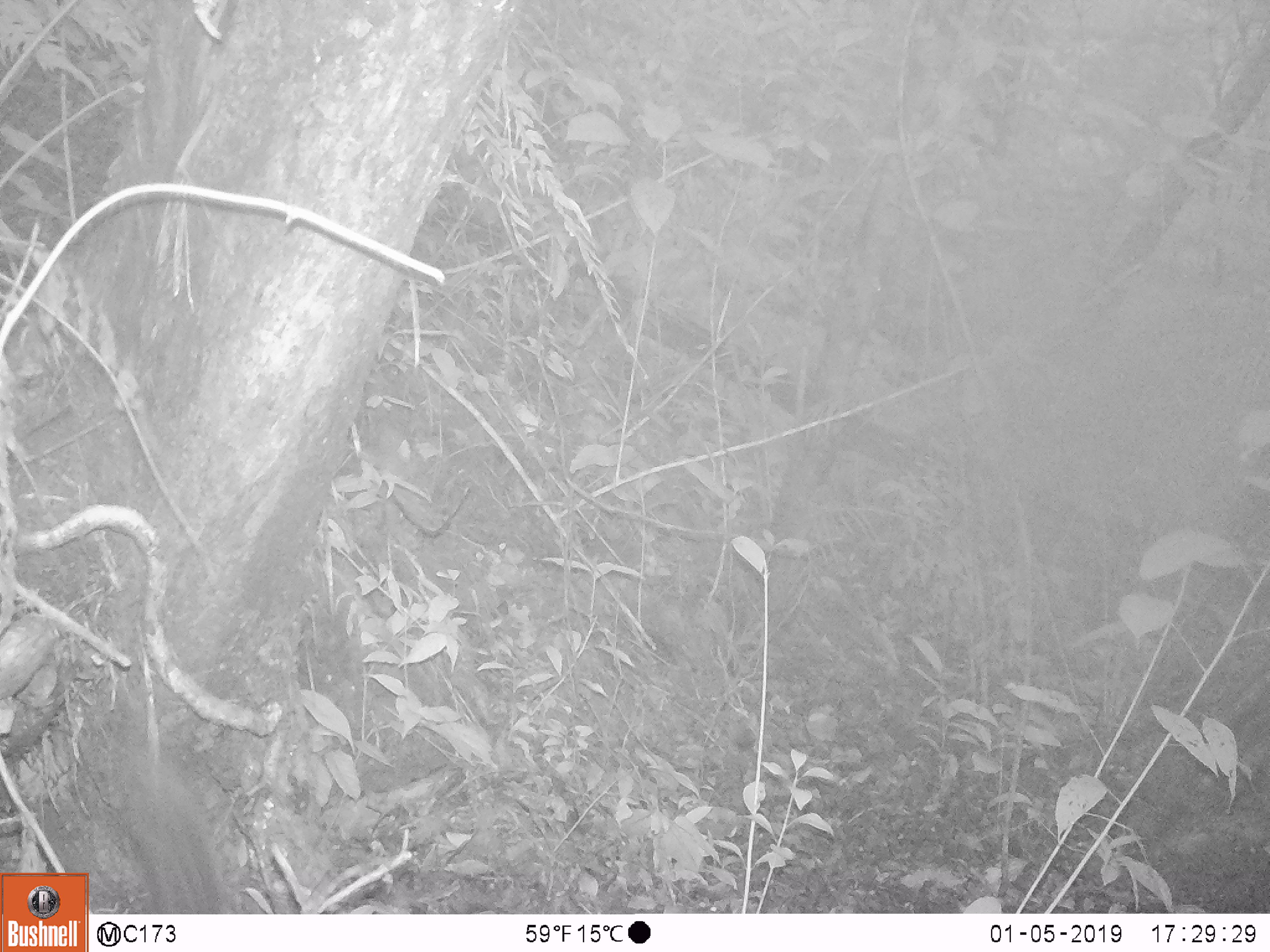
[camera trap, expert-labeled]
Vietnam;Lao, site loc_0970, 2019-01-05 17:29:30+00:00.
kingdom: Animalia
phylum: Chordata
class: Mammalia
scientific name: Mammalia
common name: mammal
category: unidentified small mammal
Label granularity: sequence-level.